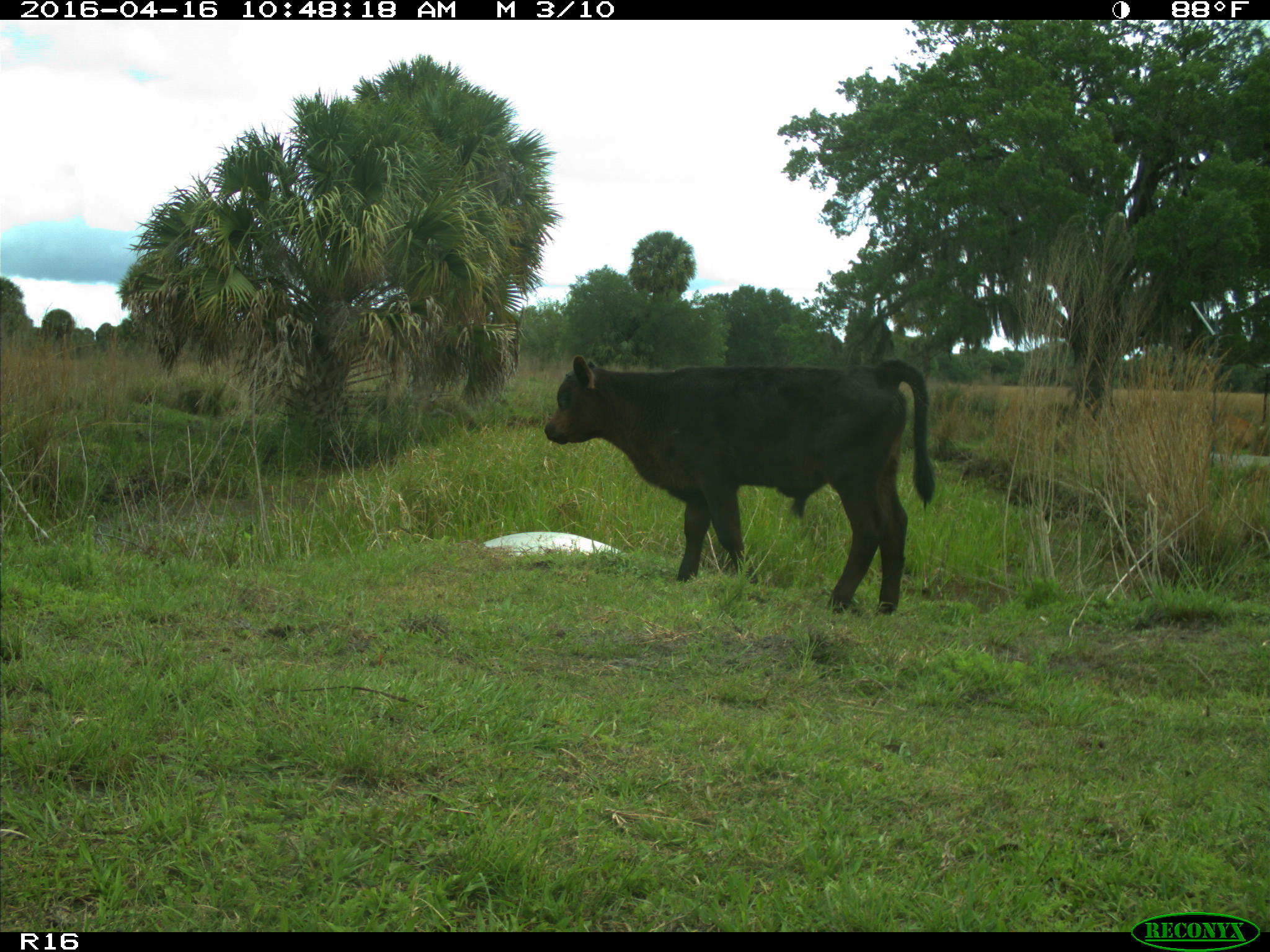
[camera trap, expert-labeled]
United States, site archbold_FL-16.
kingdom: Animalia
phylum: Chordata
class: Mammalia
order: Artiodactyla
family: Bovidae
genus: Bos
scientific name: Bos taurus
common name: domestic cow